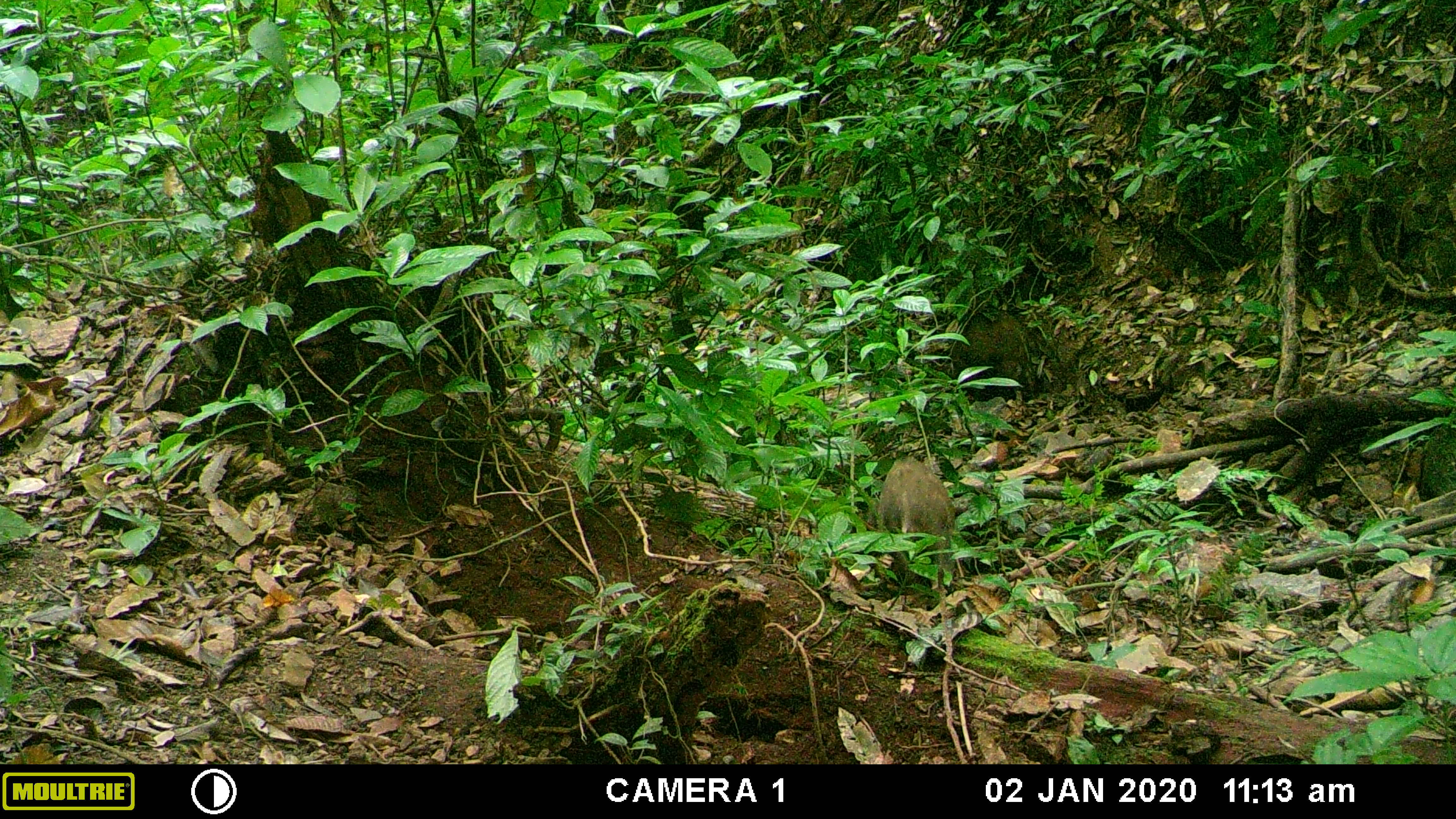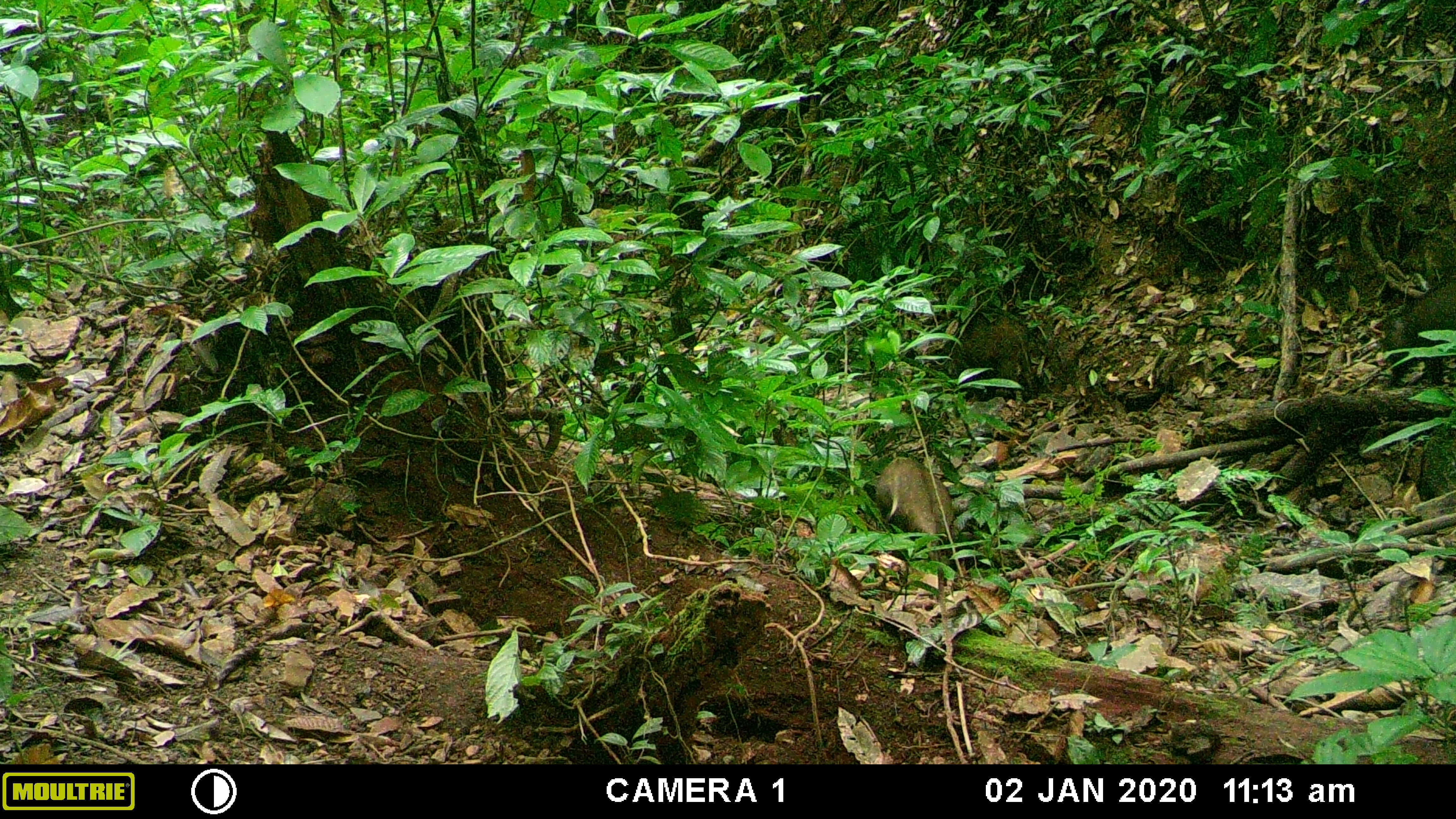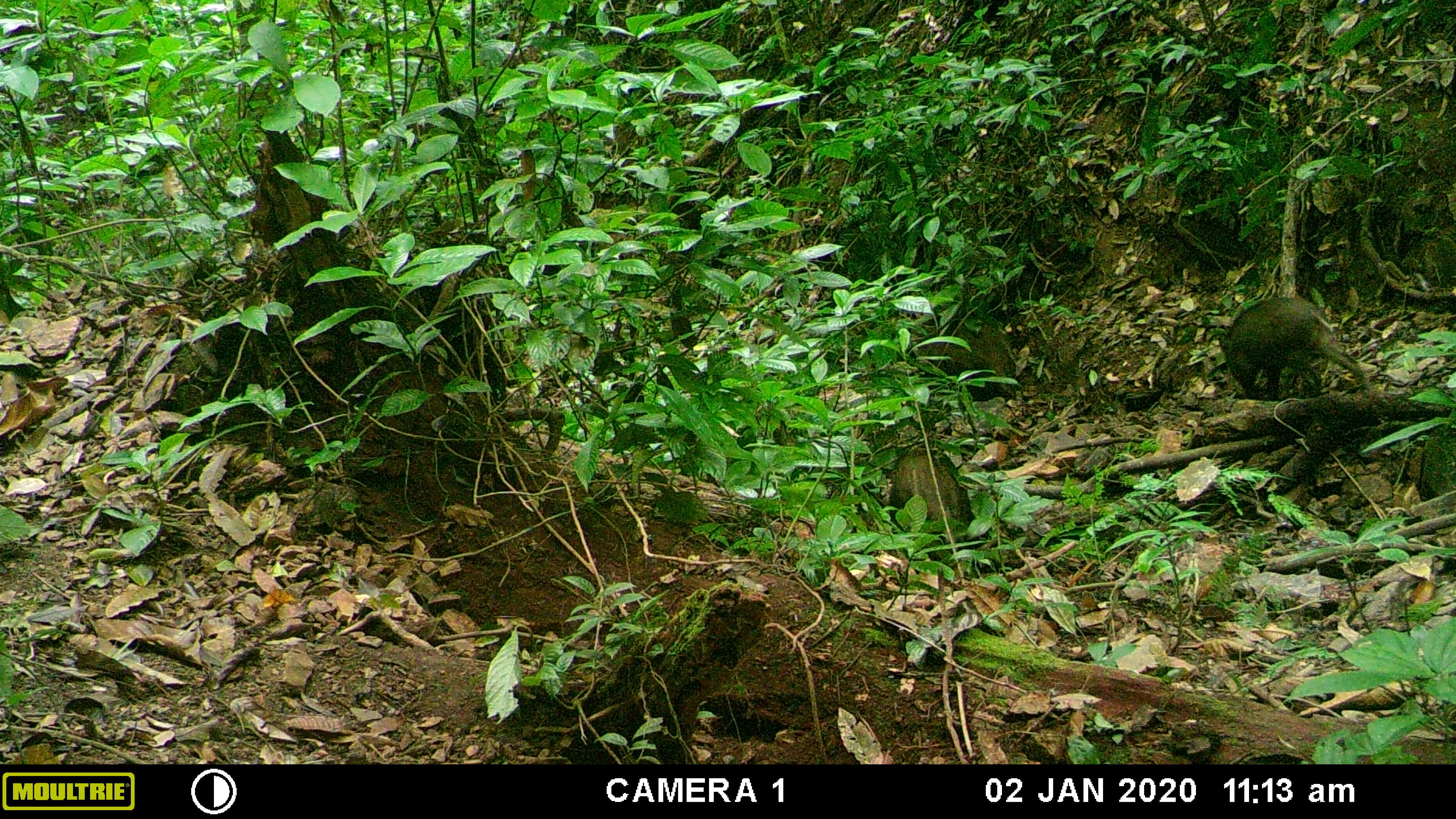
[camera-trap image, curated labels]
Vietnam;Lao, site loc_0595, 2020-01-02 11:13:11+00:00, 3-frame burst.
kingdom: Animalia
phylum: Chordata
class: Mammalia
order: Artiodactyla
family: Suidae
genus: Sus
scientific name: Sus scrofa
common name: eurasian wild pig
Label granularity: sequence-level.